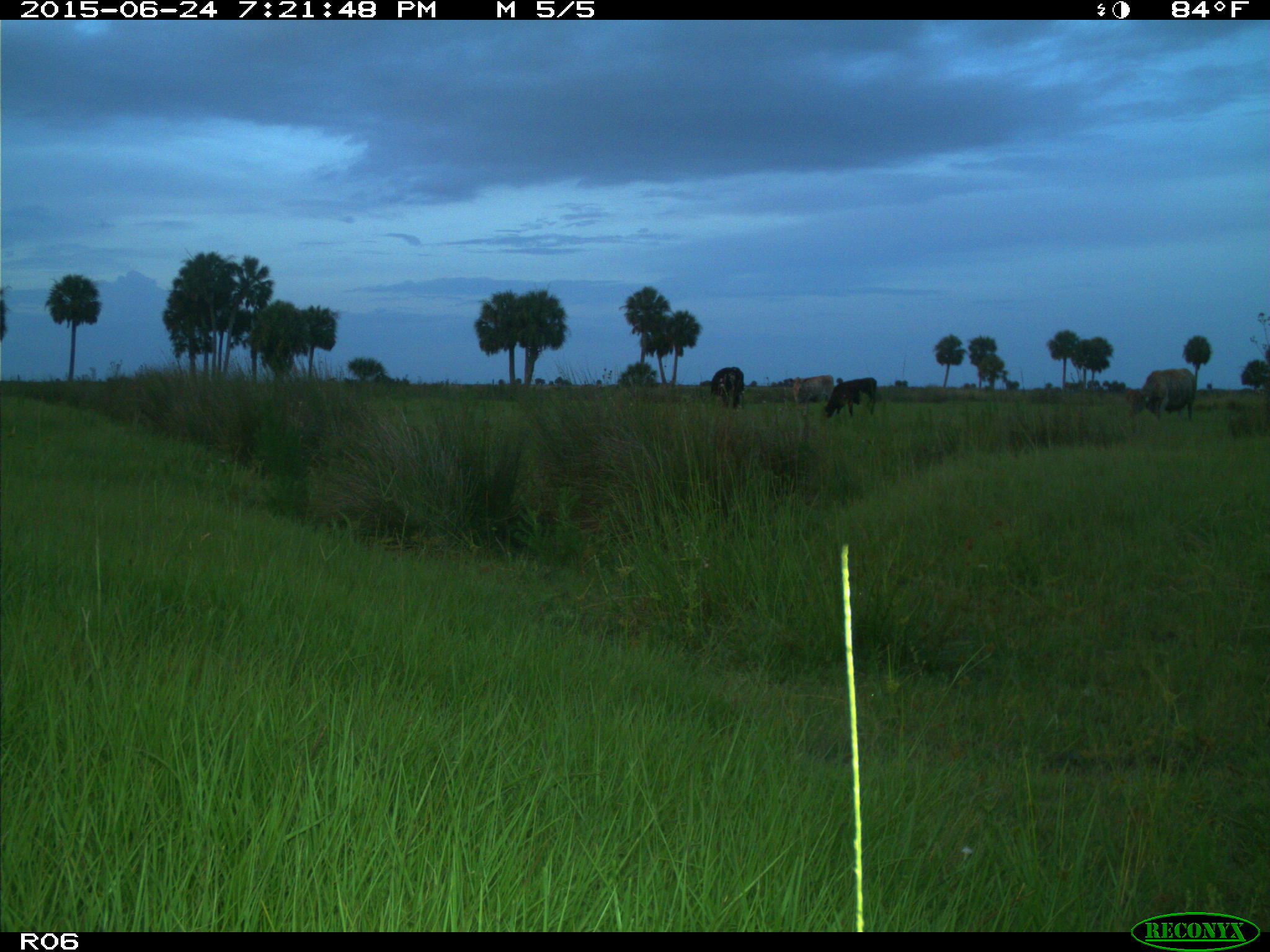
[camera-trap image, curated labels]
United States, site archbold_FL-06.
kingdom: Animalia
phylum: Chordata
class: Mammalia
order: Artiodactyla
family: Bovidae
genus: Bos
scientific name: Bos taurus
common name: domestic cow